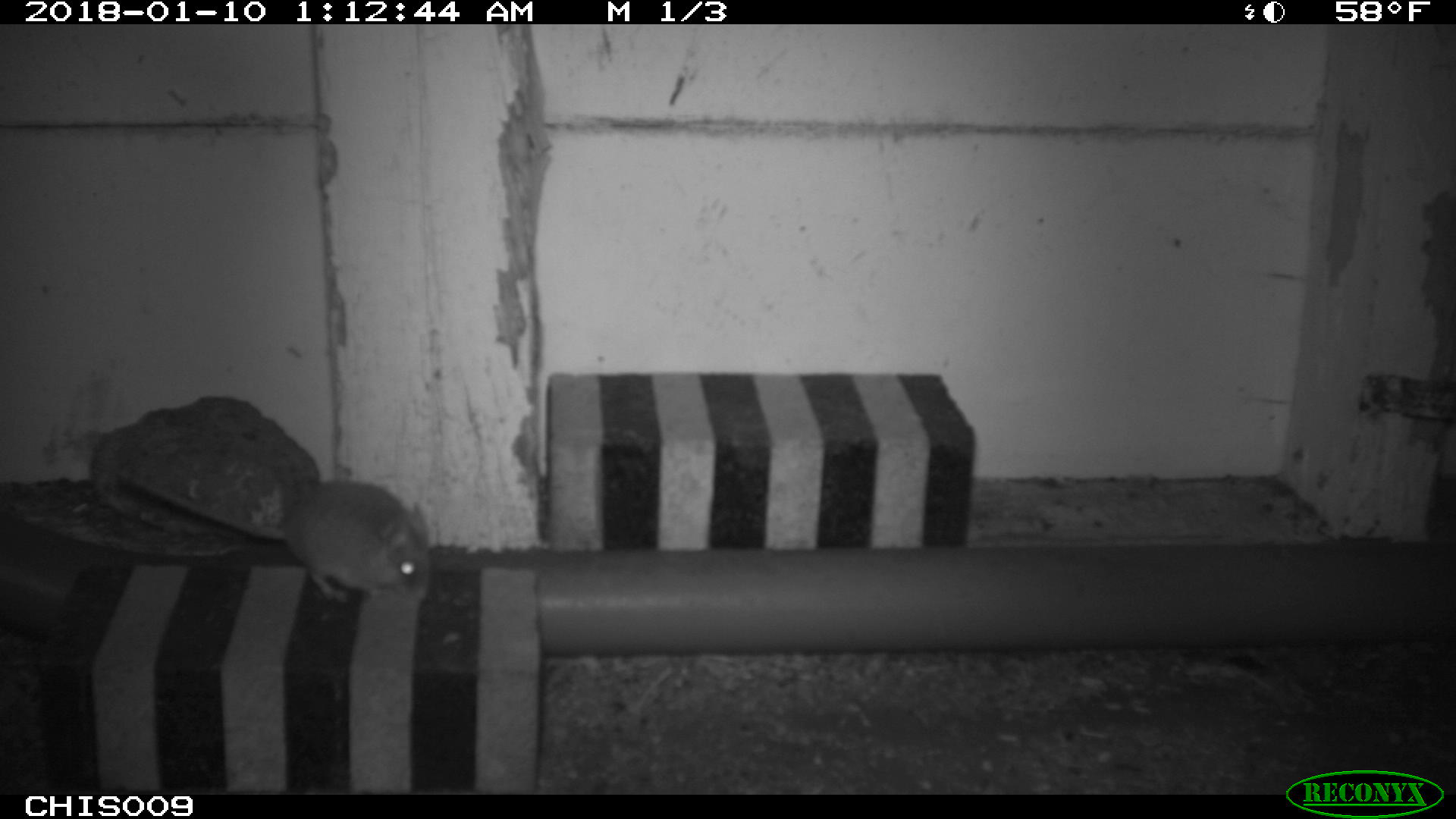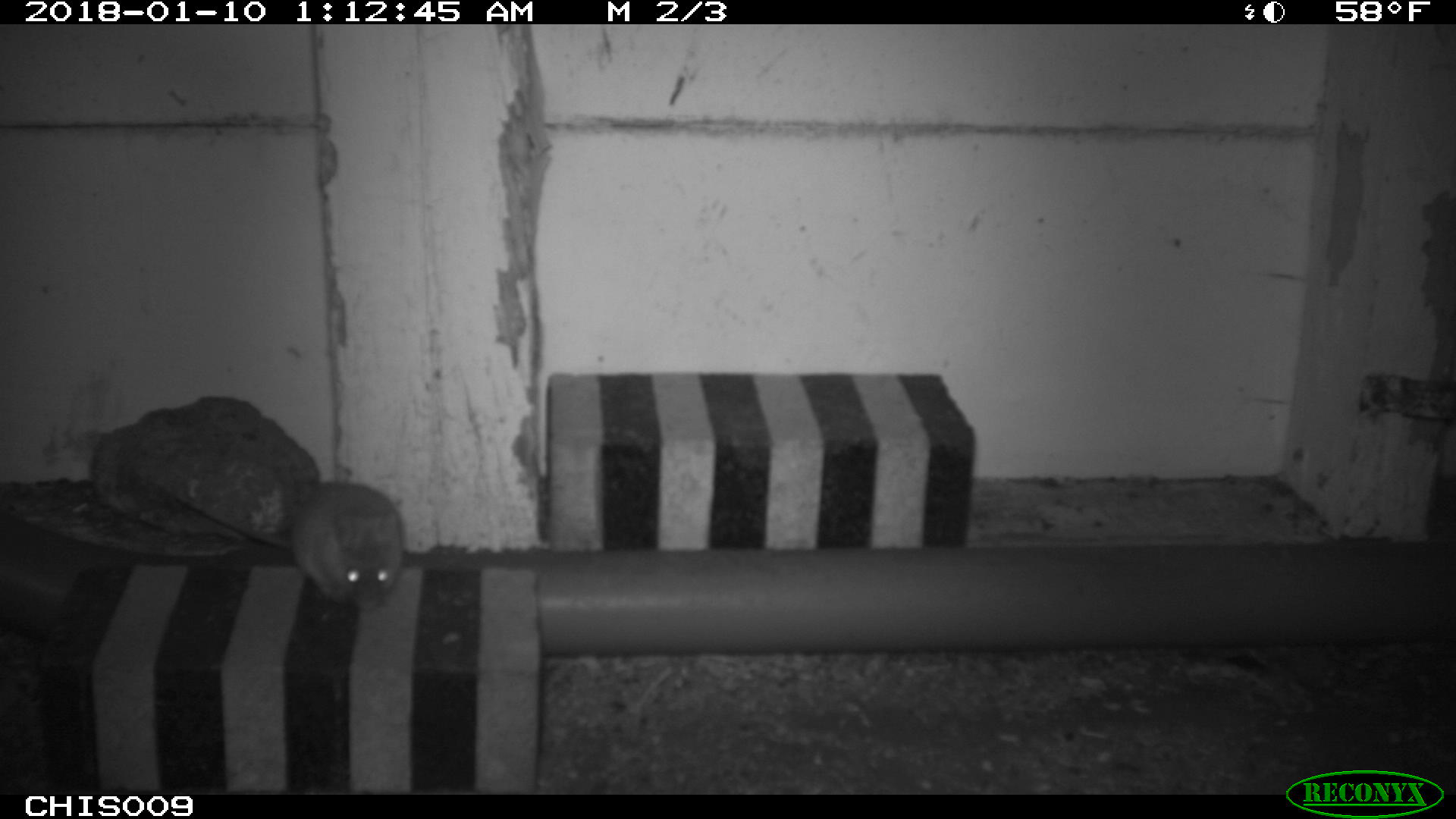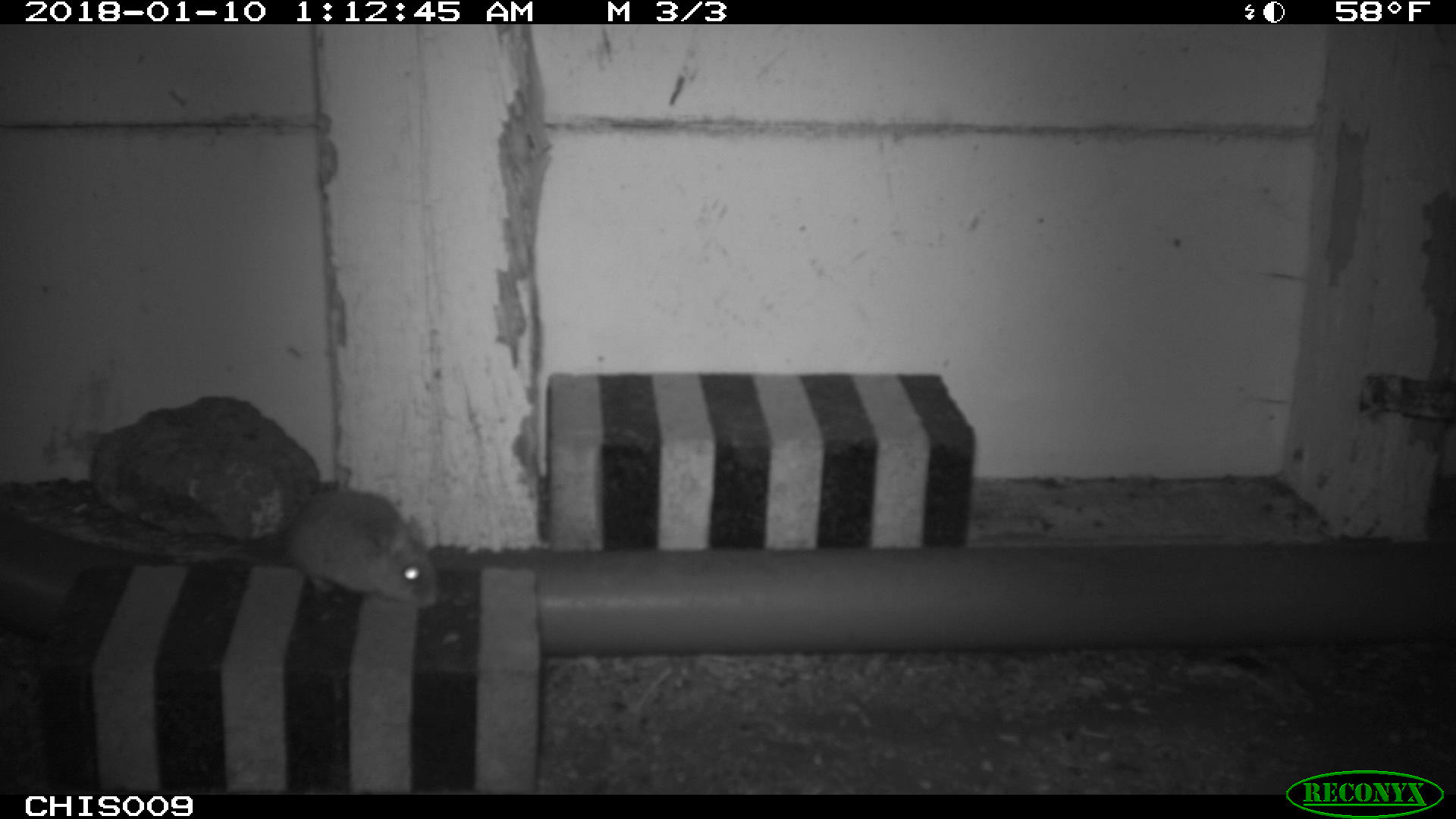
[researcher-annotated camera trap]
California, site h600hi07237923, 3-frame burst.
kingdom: Animalia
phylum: Chordata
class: Mammalia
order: Rodentia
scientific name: Rodentia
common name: rodent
Rodent (Rodentia).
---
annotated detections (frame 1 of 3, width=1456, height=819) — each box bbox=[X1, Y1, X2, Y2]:
rodent: bbox=[128, 473, 433, 602]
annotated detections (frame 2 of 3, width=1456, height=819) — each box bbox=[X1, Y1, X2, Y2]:
rodent: bbox=[175, 482, 402, 607]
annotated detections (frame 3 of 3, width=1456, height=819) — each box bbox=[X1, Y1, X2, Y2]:
rodent: bbox=[175, 489, 438, 609]